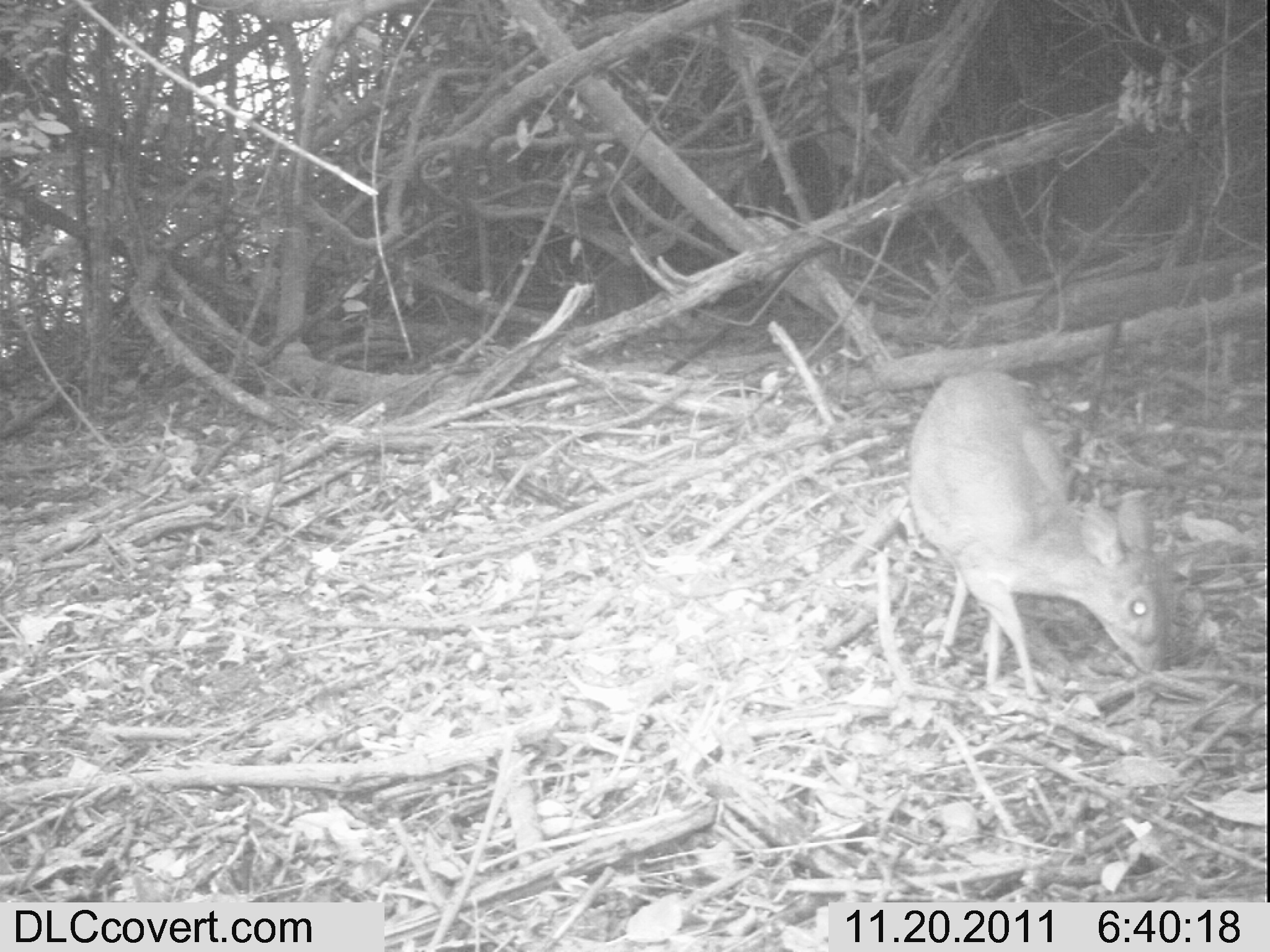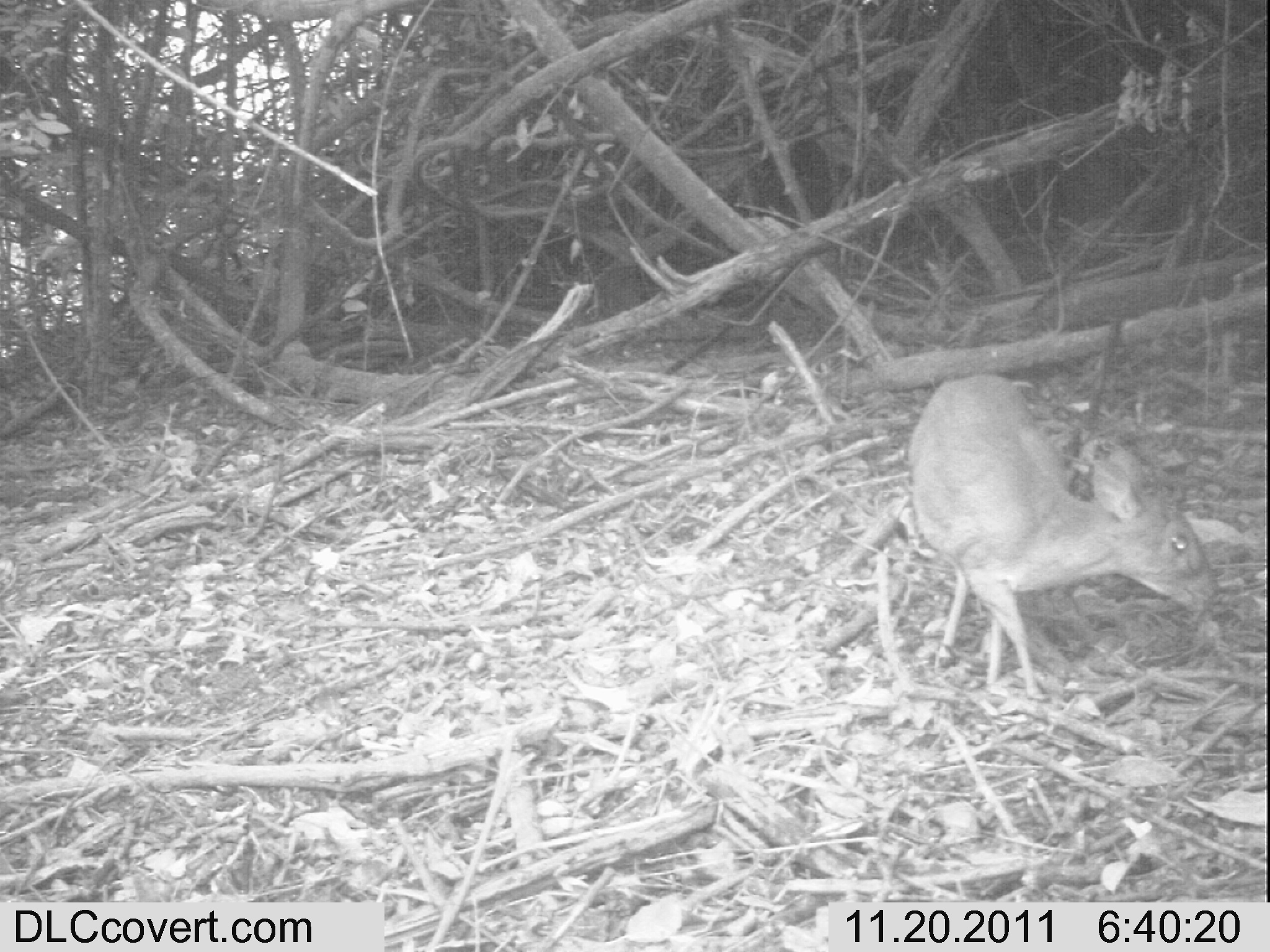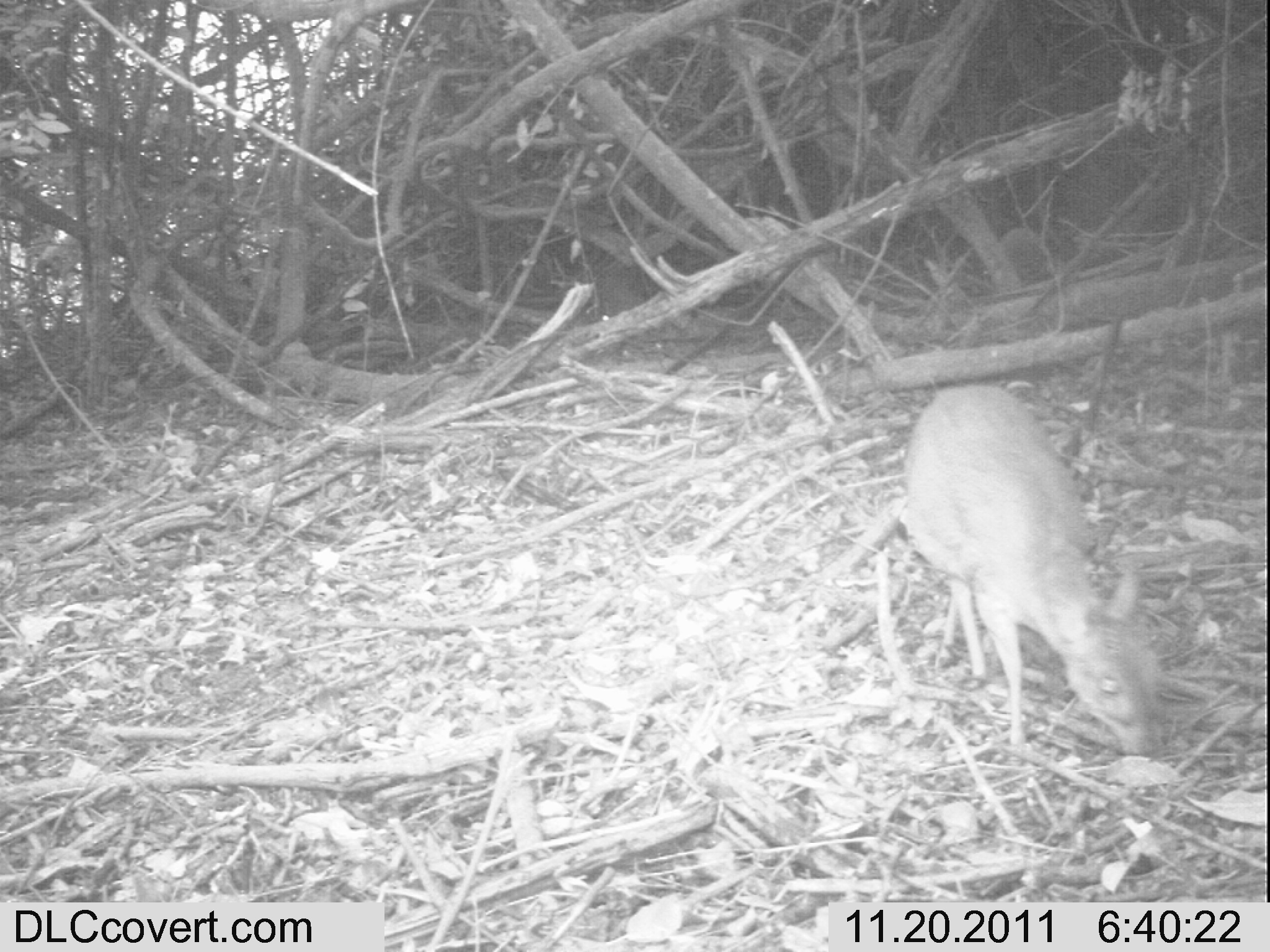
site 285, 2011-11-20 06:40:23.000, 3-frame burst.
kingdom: Animalia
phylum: Chordata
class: Mammalia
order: Artiodactyla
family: Bovidae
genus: Nesotragus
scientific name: Nesotragus moschatus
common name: suni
Nesotragus moschatus (suni), count 1.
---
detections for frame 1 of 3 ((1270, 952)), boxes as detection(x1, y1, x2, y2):
nesotragus moschatus: detection(905, 369, 1172, 702)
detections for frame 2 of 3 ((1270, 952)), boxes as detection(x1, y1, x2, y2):
nesotragus moschatus: detection(910, 374, 1218, 700)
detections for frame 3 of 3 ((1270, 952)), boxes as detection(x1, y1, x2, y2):
nesotragus moschatus: detection(903, 381, 1162, 757)